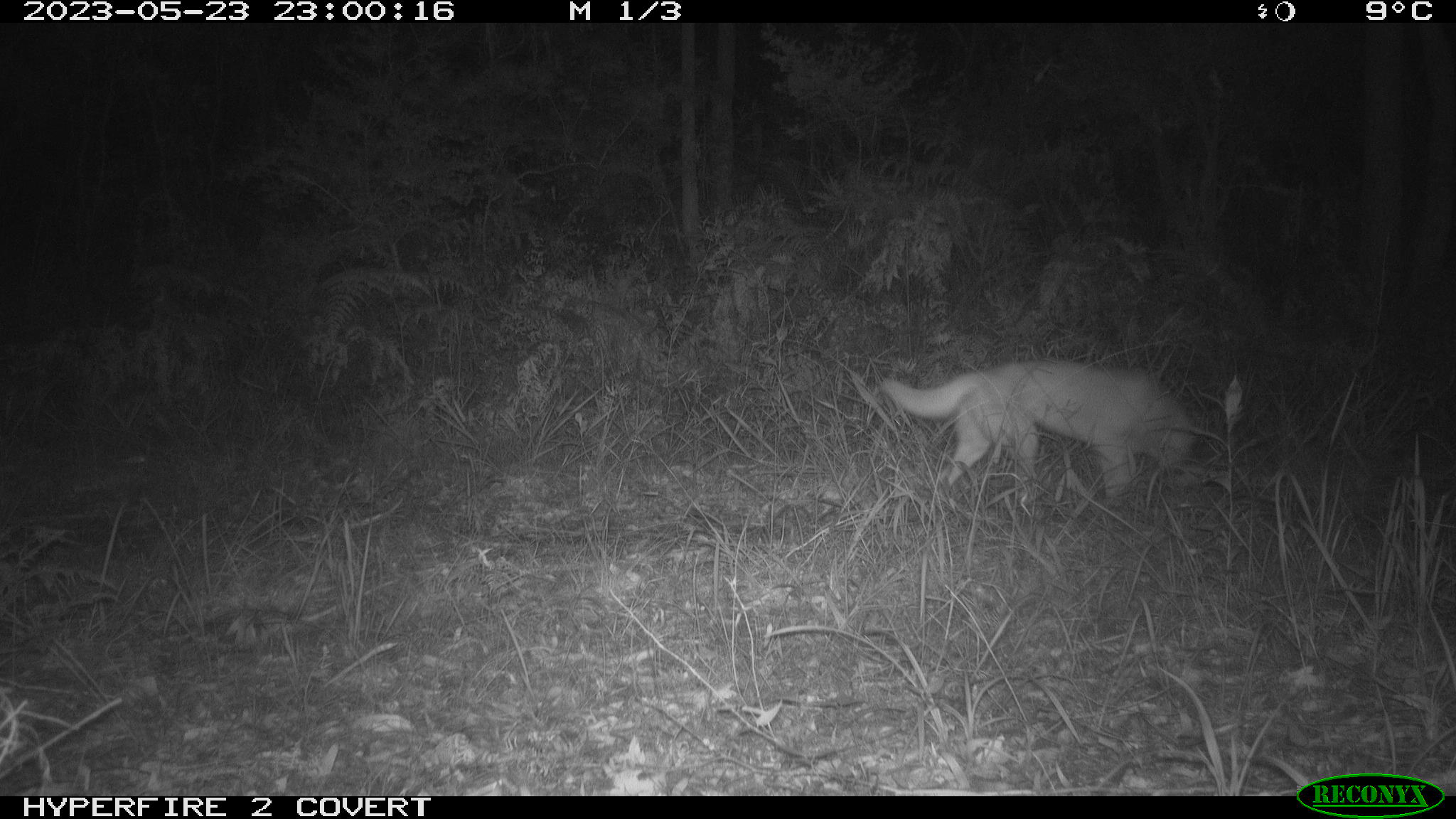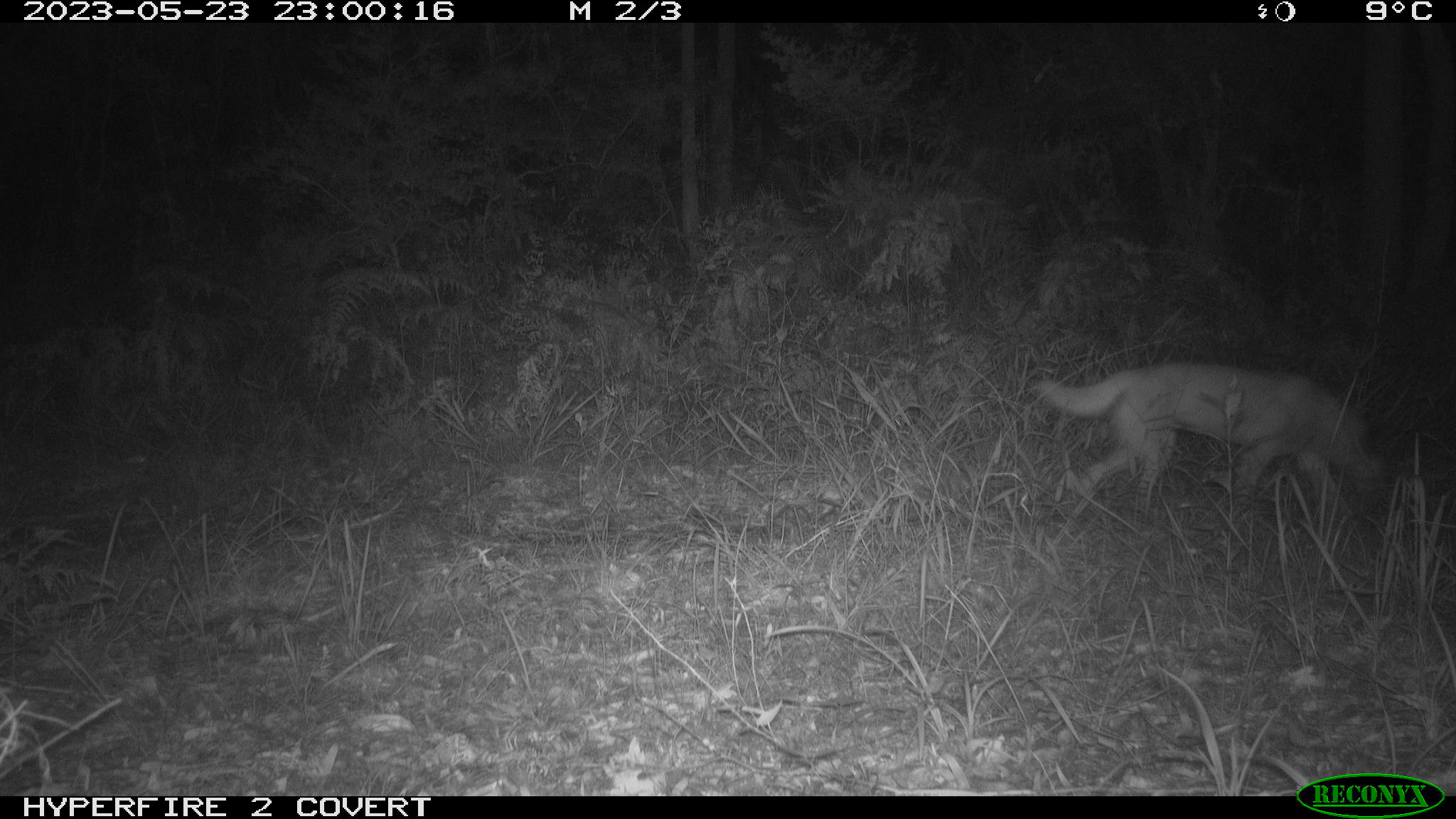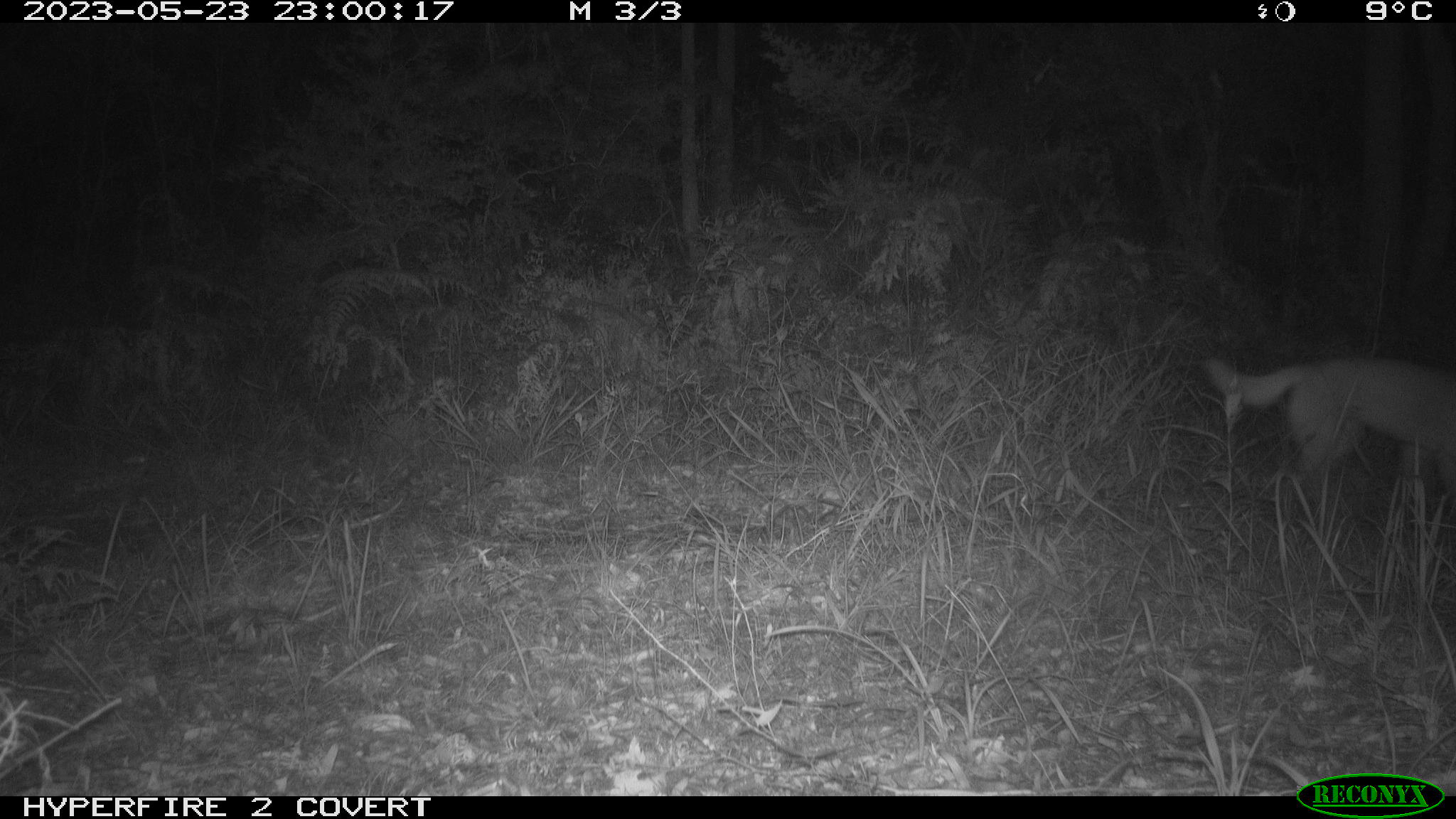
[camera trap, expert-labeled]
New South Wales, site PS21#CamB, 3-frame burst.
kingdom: Animalia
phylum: Chordata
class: Mammalia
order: Carnivora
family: Canidae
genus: Canis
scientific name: Canis familiaris dingo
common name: dingo